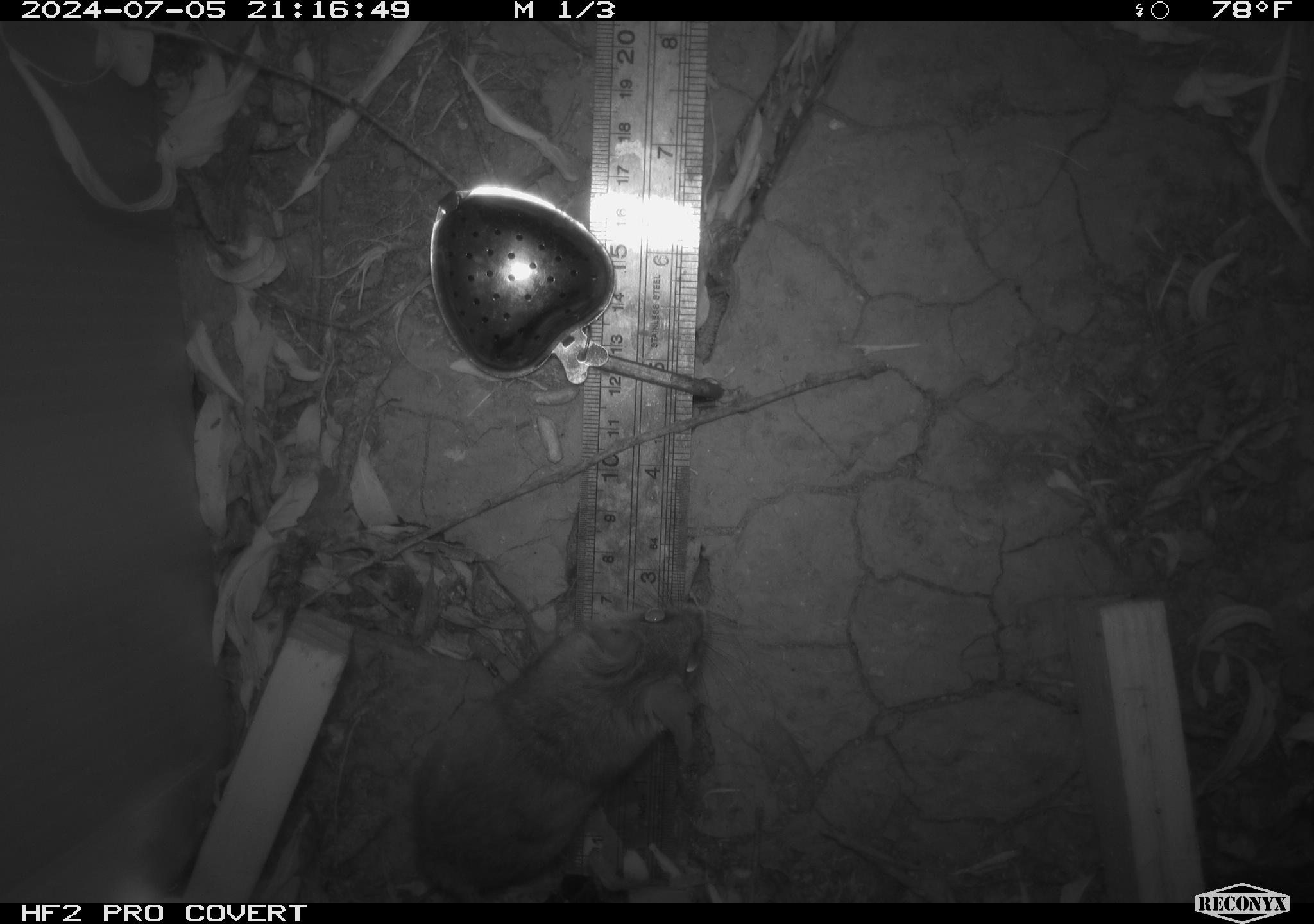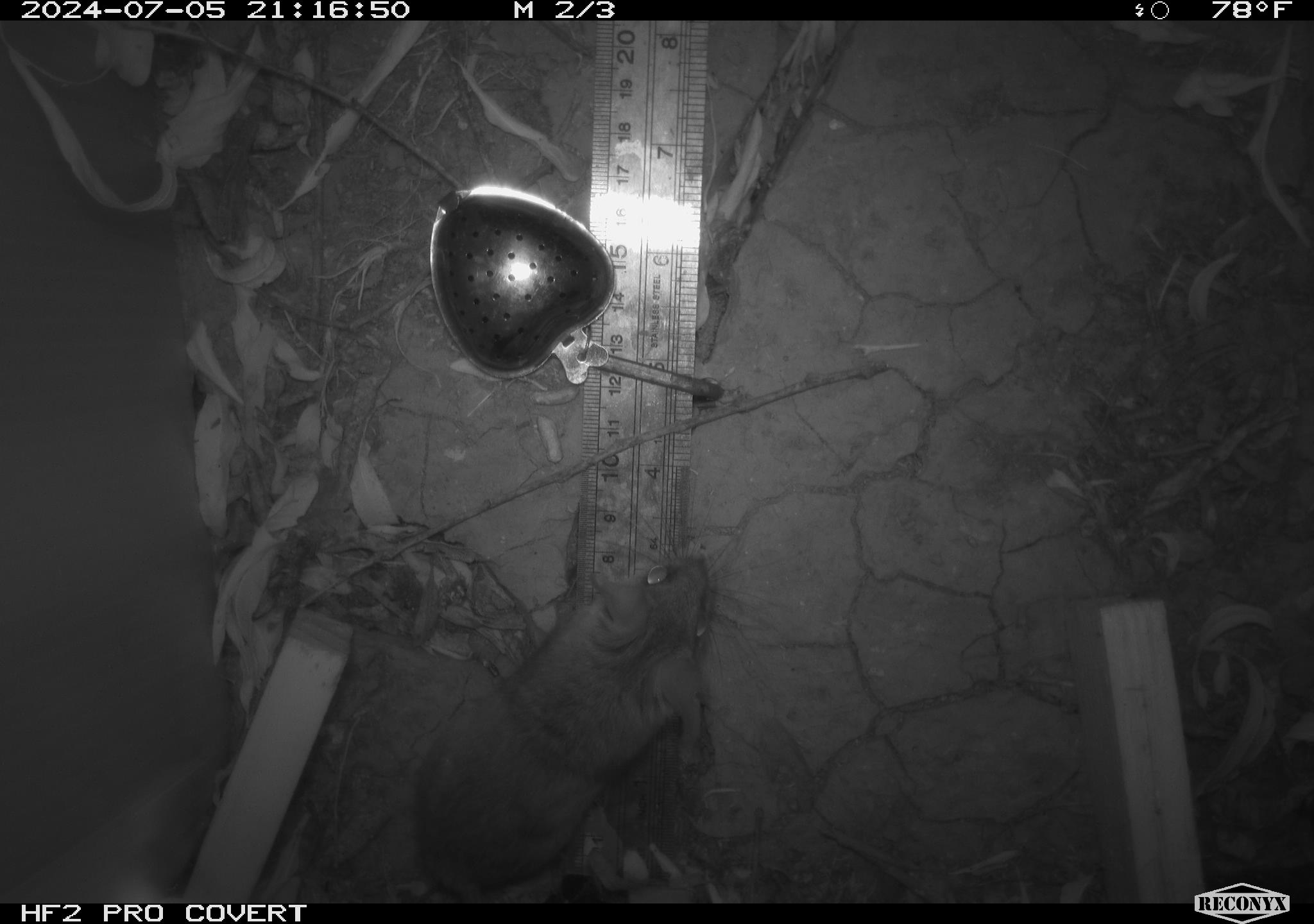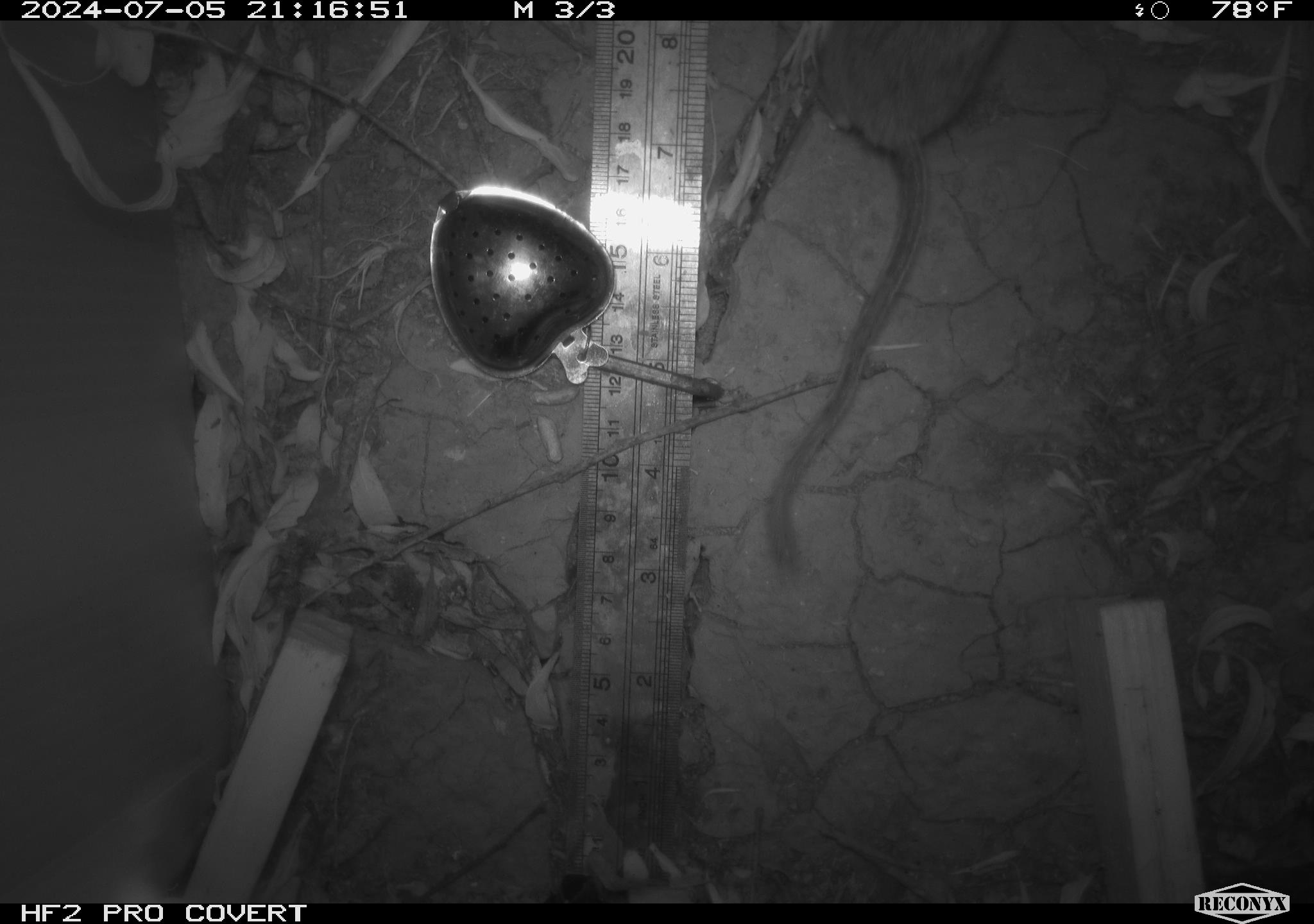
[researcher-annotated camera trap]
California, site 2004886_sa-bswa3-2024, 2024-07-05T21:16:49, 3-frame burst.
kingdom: Animalia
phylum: Chordata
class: Mammalia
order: Rodentia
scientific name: Rodentia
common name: mouse species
Mouse species (Rodentia).